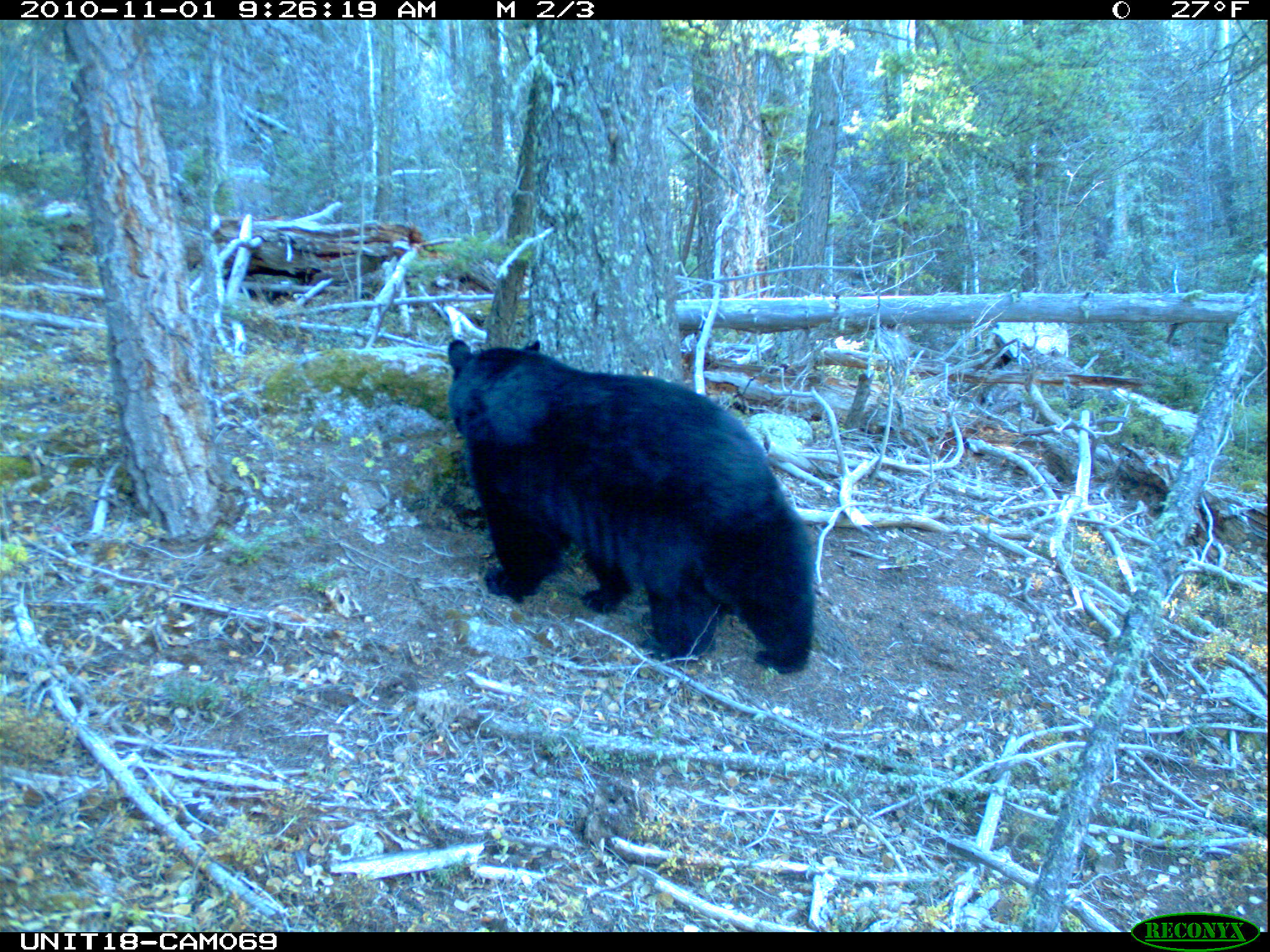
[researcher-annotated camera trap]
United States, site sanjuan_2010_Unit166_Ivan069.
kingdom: Animalia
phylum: Chordata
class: Mammalia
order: Carnivora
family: Ursidae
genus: Ursus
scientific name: Ursus americanus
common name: american black bear